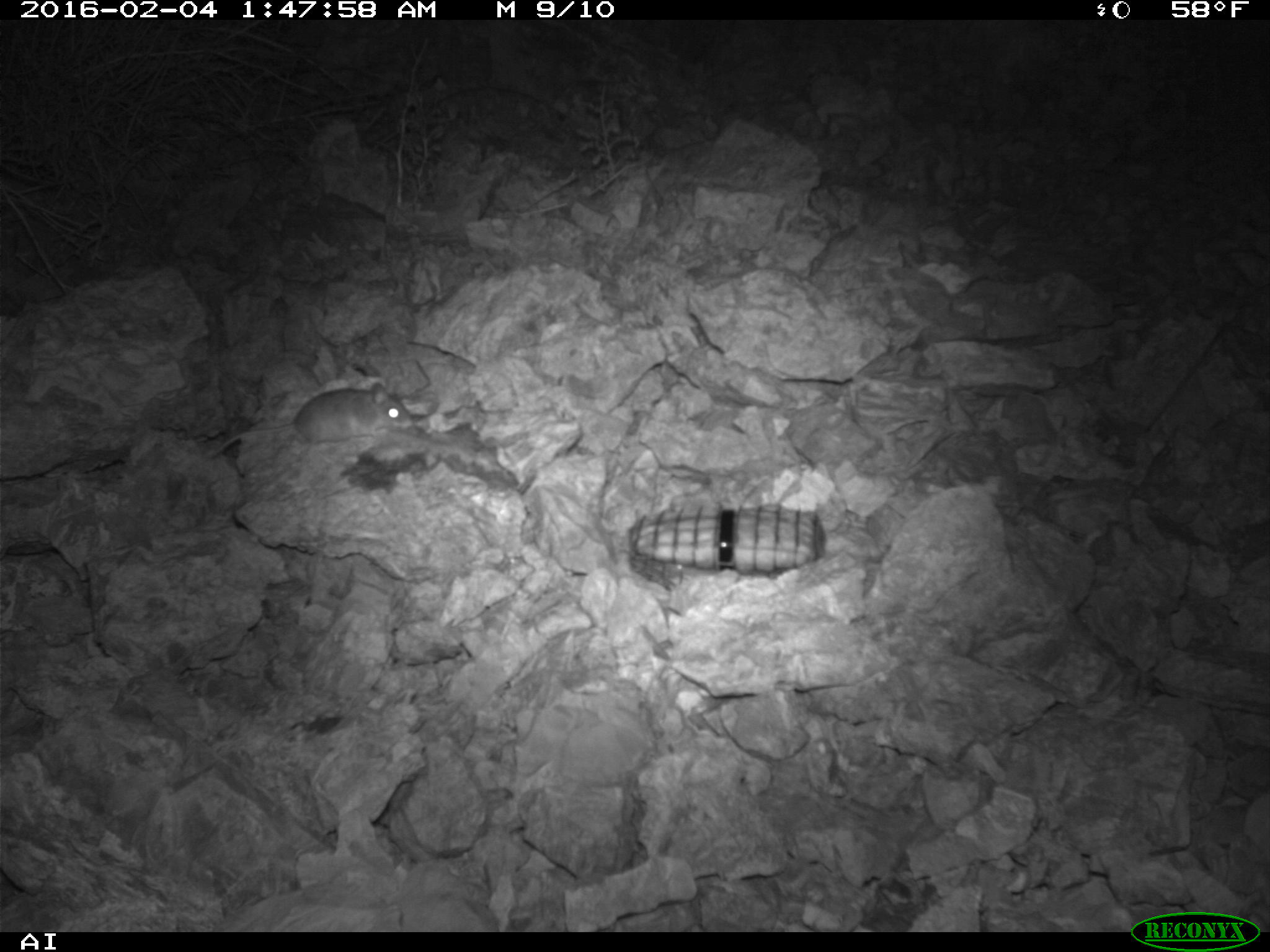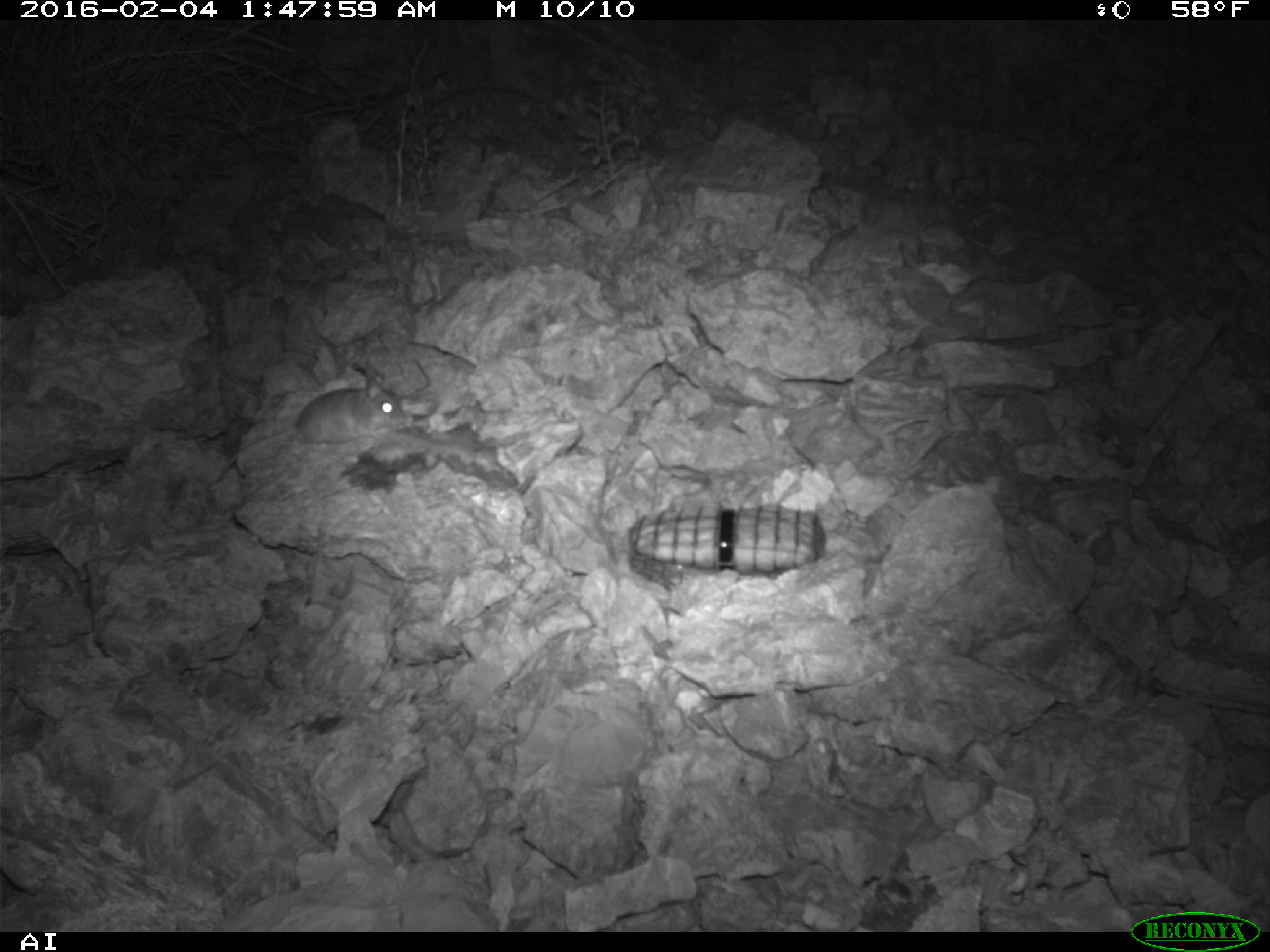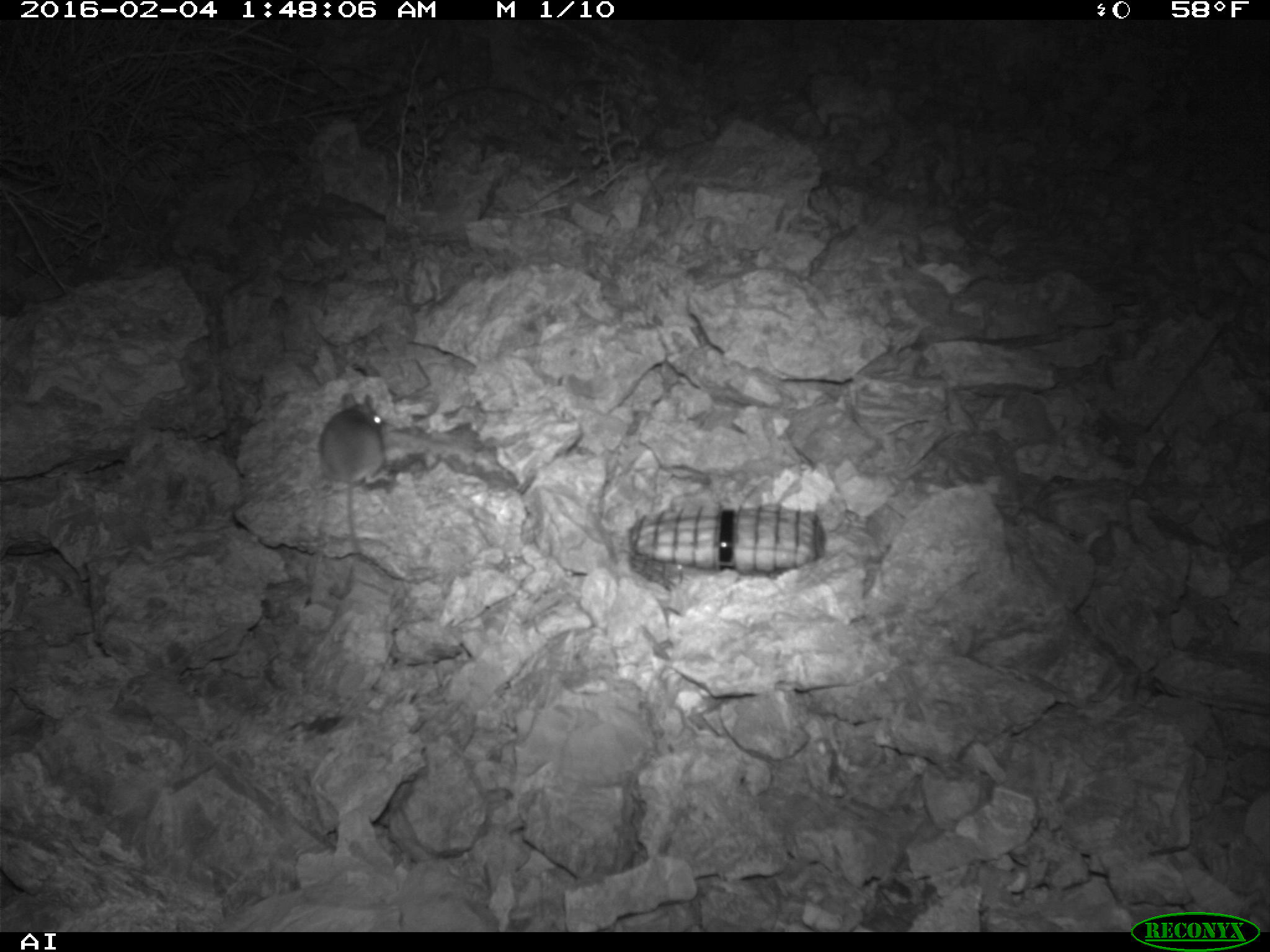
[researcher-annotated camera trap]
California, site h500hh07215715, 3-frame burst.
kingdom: Animalia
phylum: Chordata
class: Mammalia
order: Rodentia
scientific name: Rodentia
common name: rodent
Rodent (Rodentia).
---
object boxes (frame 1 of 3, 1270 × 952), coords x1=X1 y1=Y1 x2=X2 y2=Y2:
rodent: x1=210 y1=381 x2=414 y2=457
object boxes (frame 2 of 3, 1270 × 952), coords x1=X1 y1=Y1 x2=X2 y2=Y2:
rodent: x1=231 y1=368 x2=407 y2=465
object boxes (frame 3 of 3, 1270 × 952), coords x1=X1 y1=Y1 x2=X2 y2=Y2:
rodent: x1=314 y1=391 x2=391 y2=567